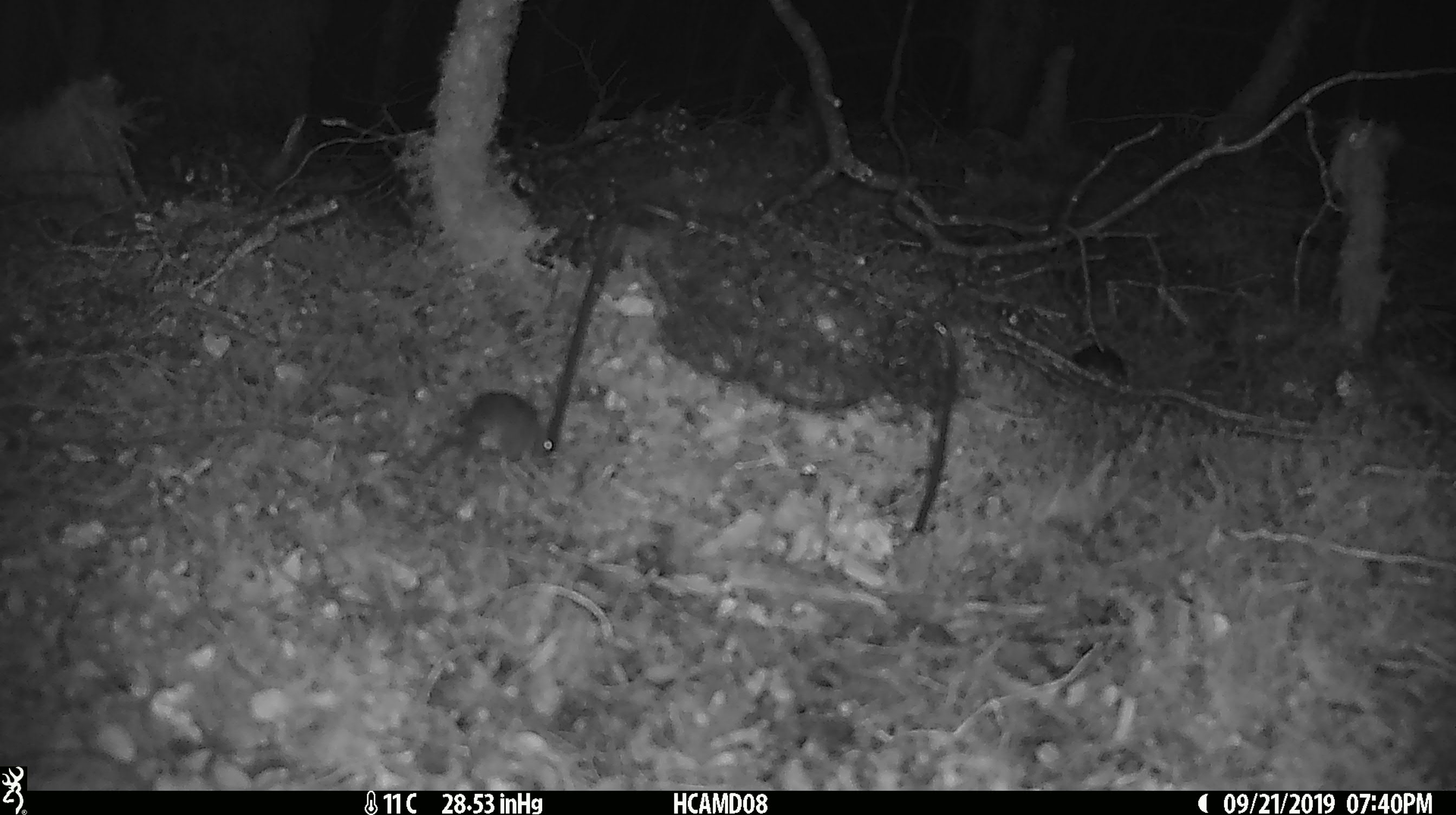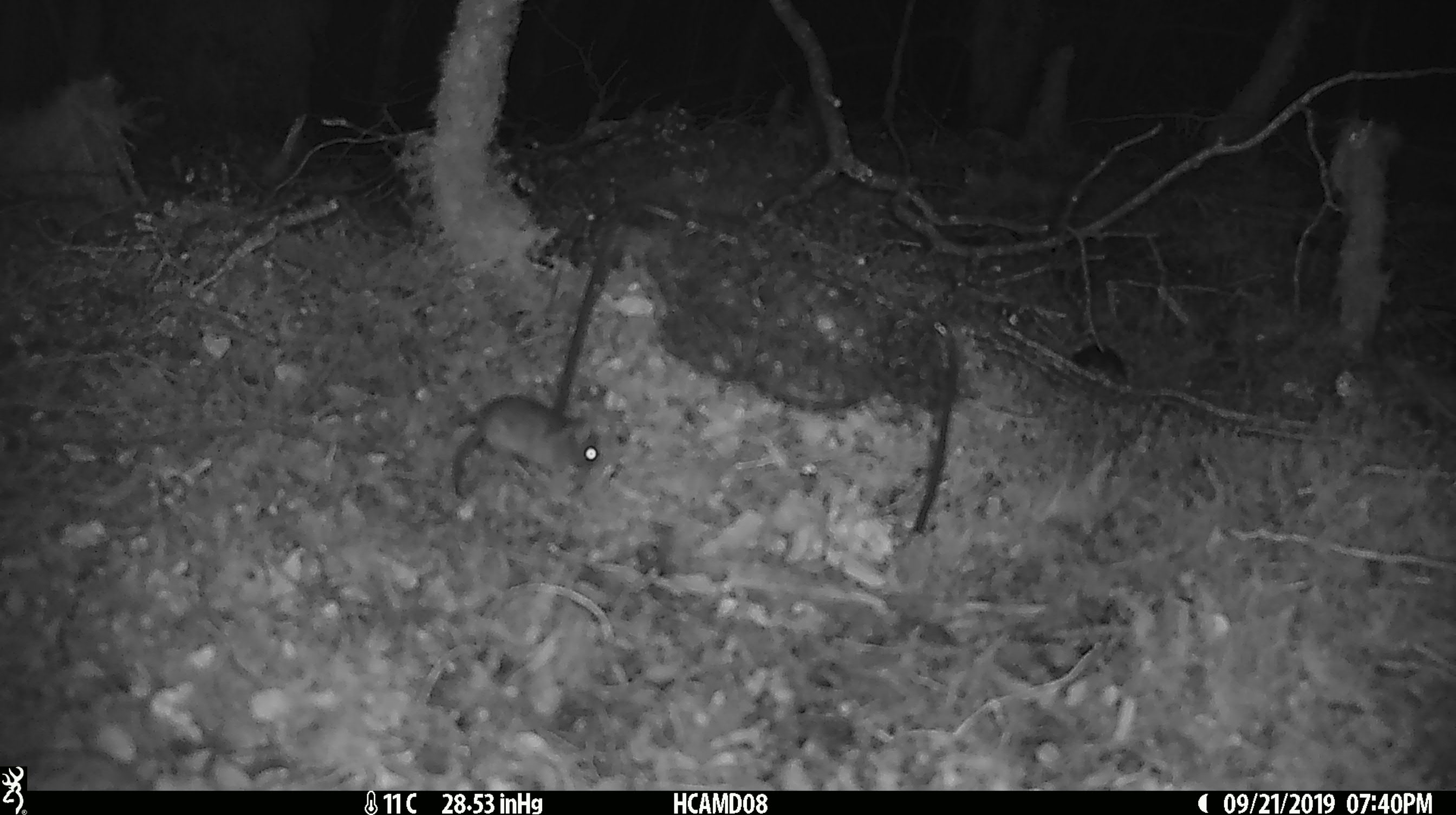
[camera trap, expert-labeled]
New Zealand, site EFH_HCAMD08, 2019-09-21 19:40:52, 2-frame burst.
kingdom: Animalia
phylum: Chordata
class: Mammalia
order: Rodentia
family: Muridae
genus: Mus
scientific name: Mus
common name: mouse